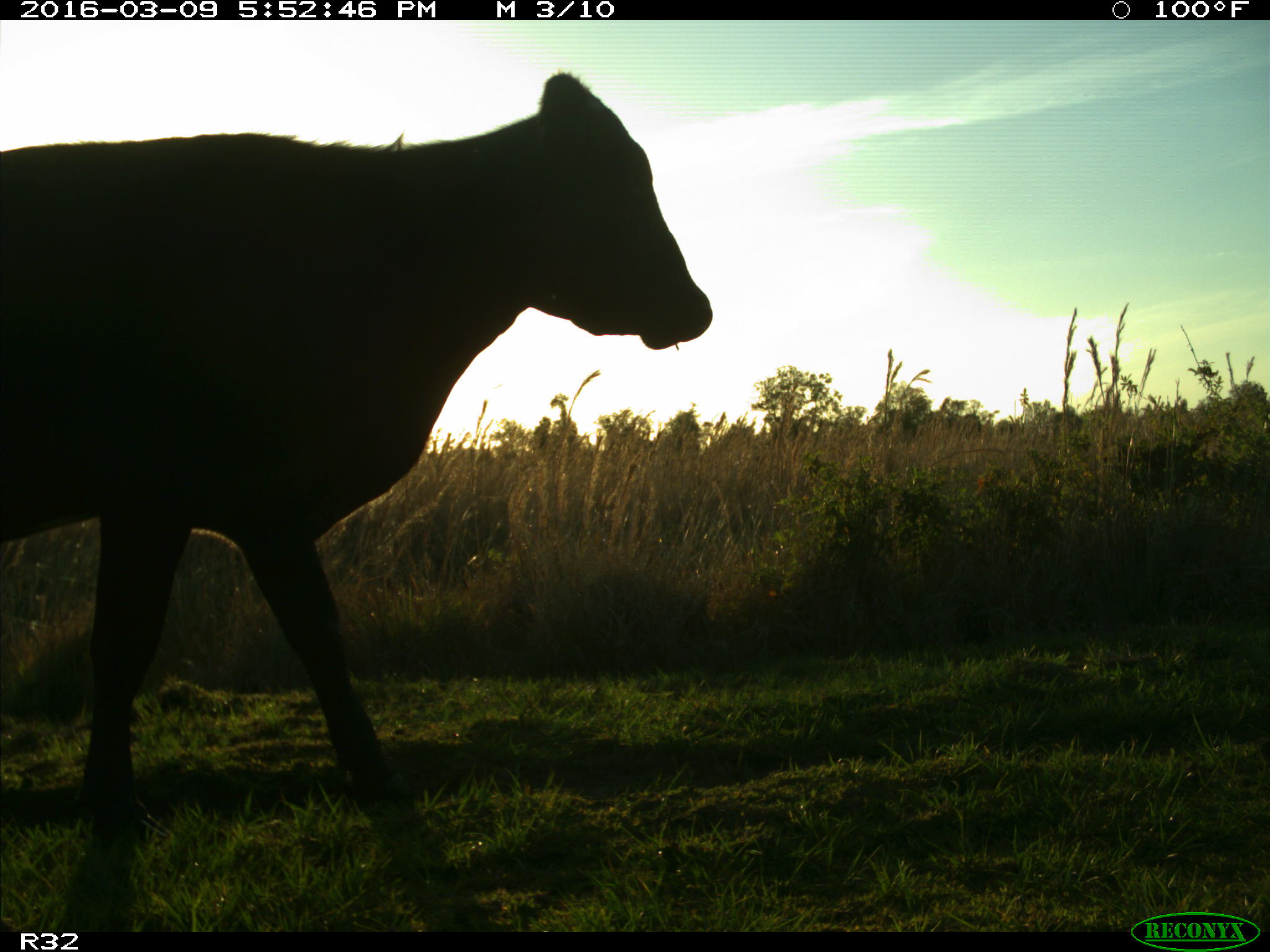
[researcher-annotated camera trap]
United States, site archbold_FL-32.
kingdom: Animalia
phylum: Chordata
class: Mammalia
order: Artiodactyla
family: Bovidae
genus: Bos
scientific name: Bos taurus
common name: domestic cow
Bos taurus (domestic cow).